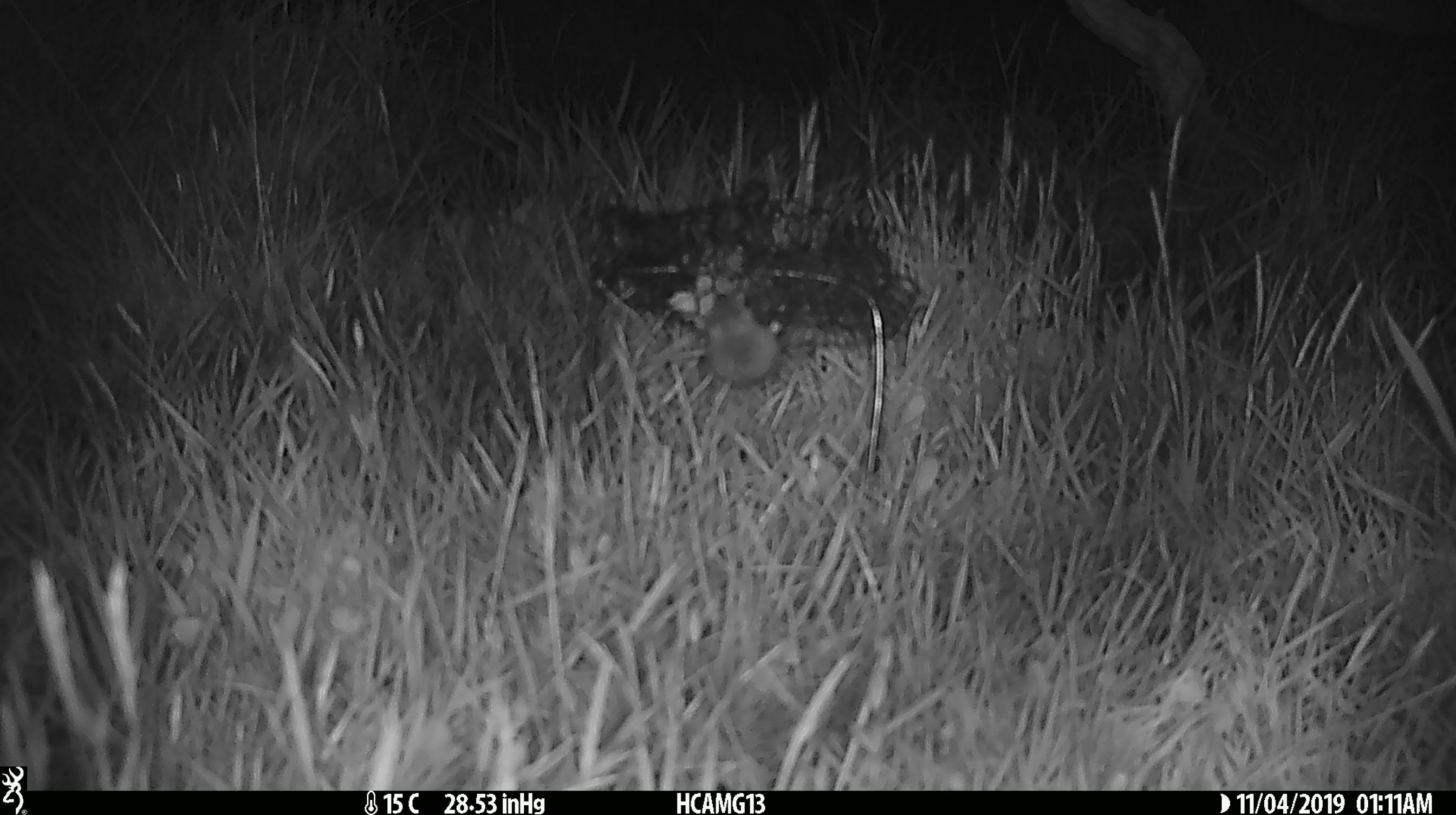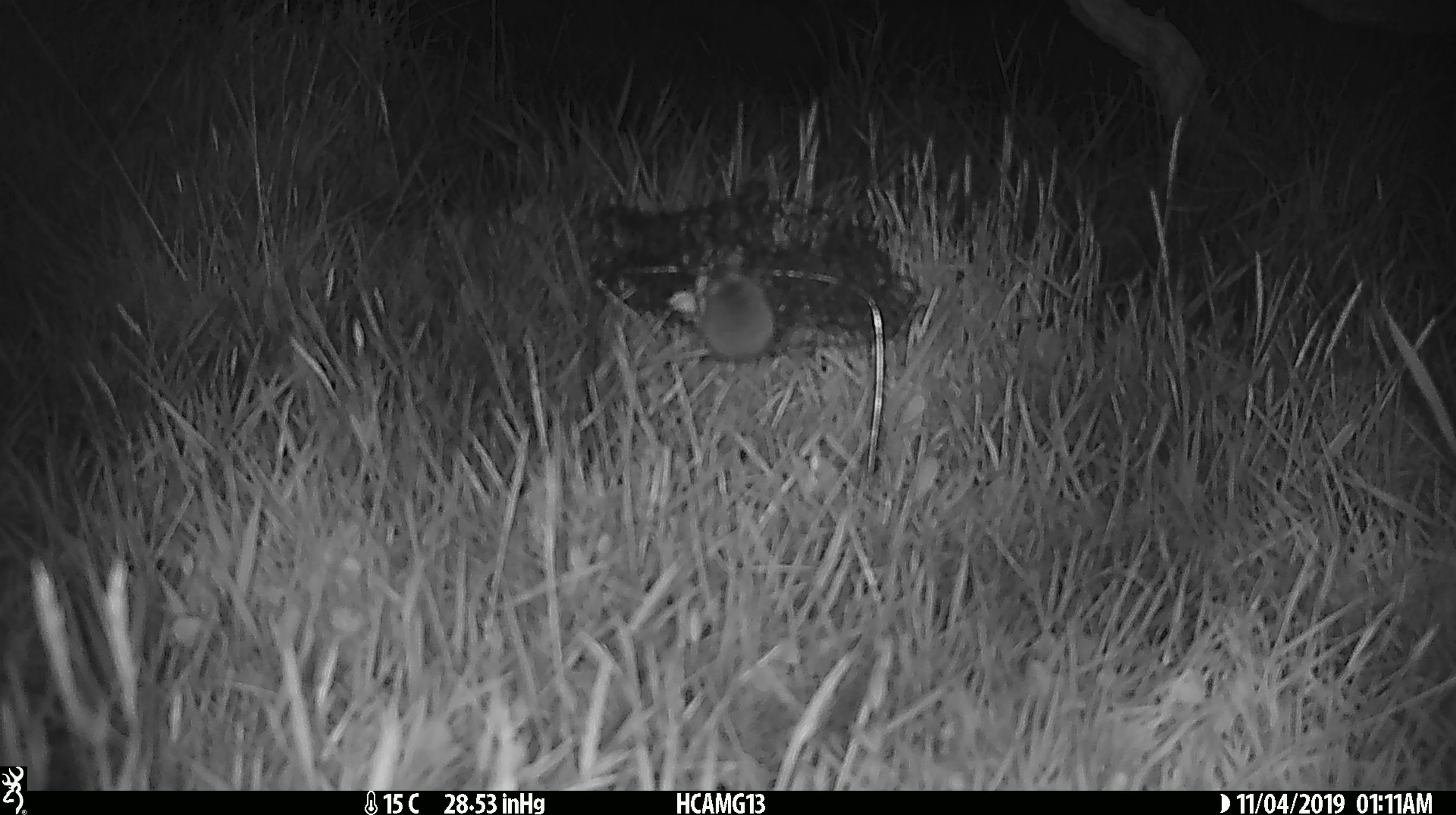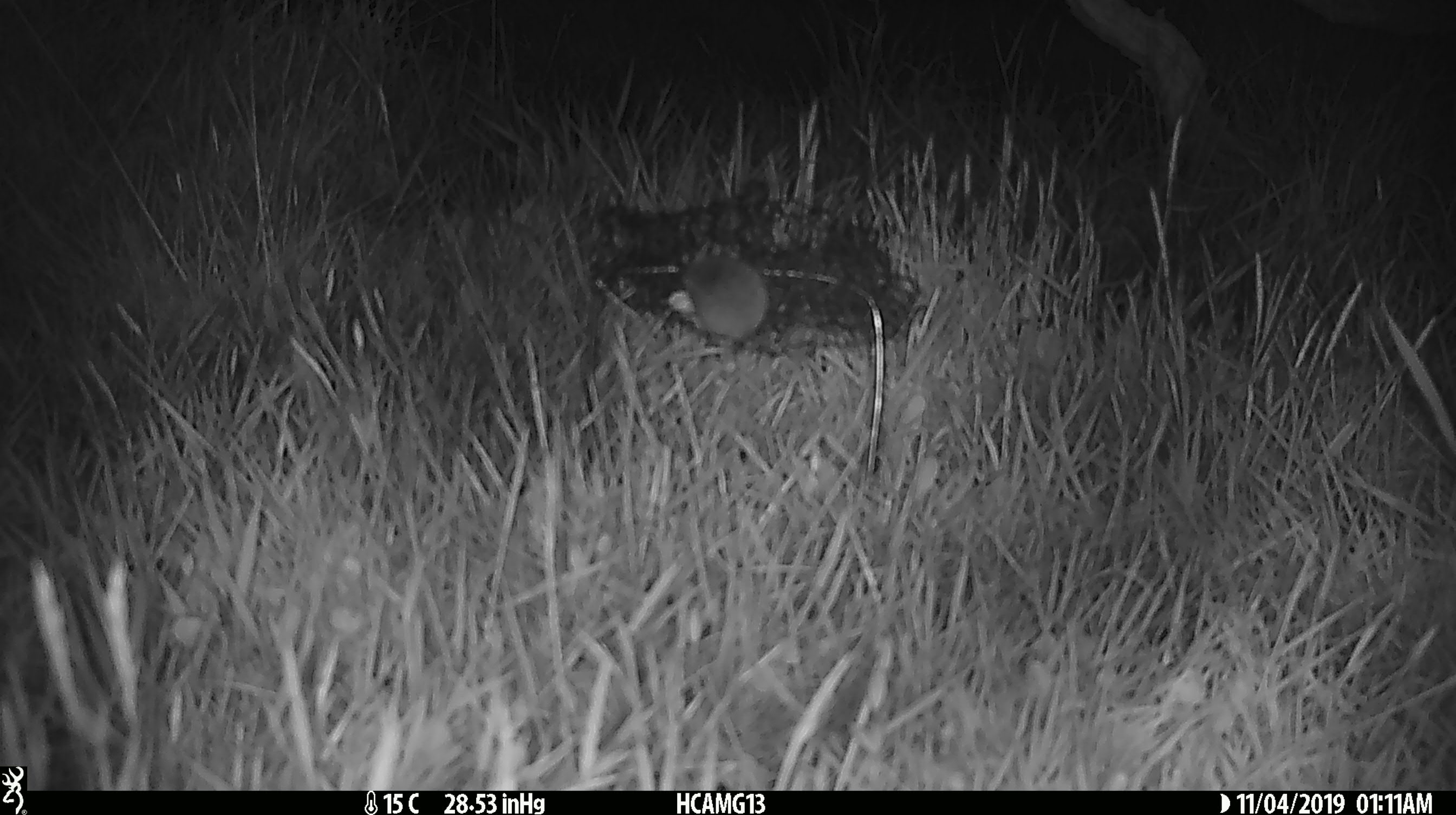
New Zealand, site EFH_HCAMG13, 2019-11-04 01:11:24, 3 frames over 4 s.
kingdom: Animalia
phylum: Chordata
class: Mammalia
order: Rodentia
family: Muridae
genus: Mus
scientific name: Mus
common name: mouse